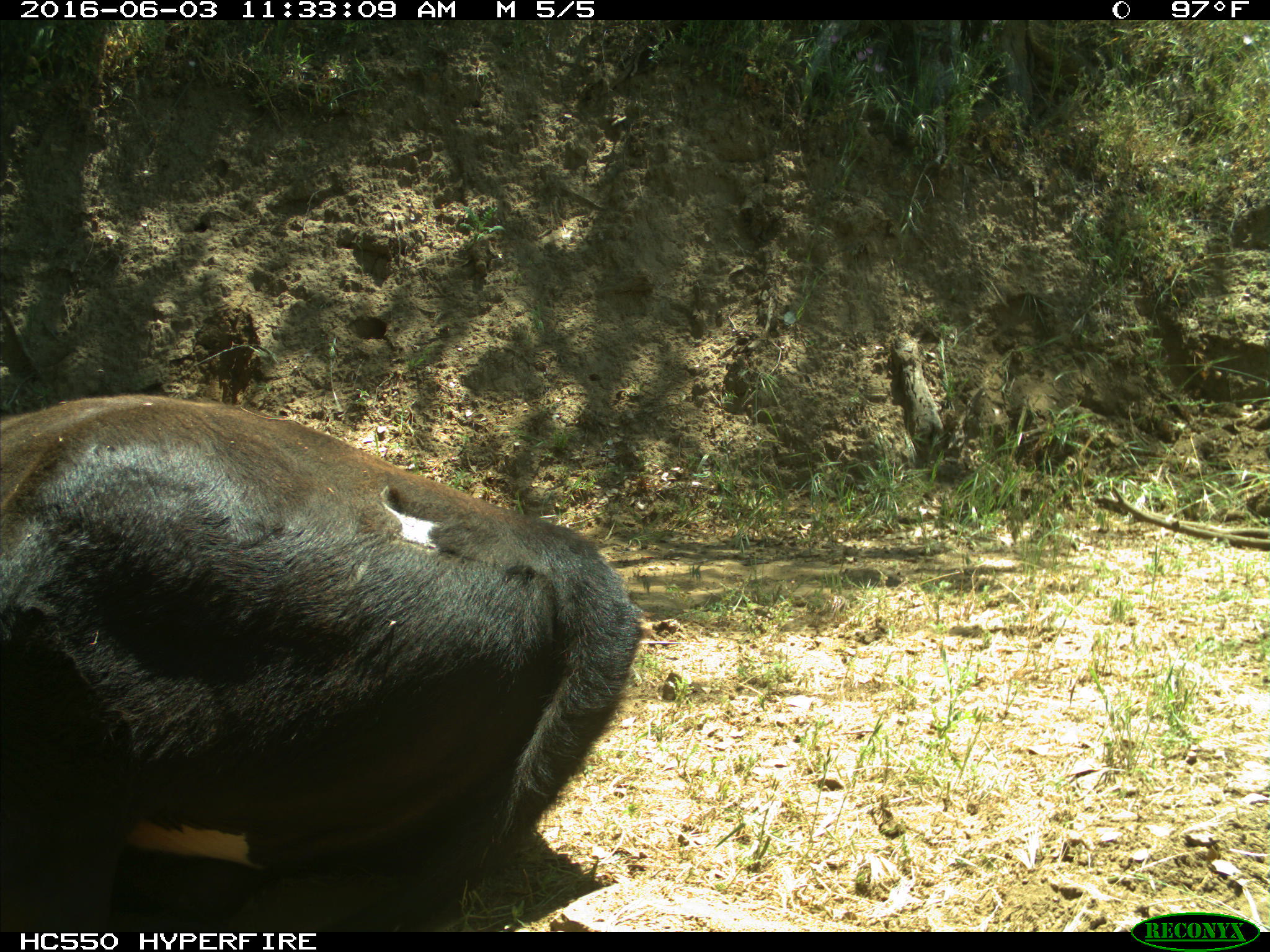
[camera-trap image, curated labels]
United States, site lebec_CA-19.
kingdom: Animalia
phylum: Chordata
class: Mammalia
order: Artiodactyla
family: Bovidae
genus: Bos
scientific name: Bos taurus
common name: domestic cow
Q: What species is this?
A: Bos taurus (domestic cow).